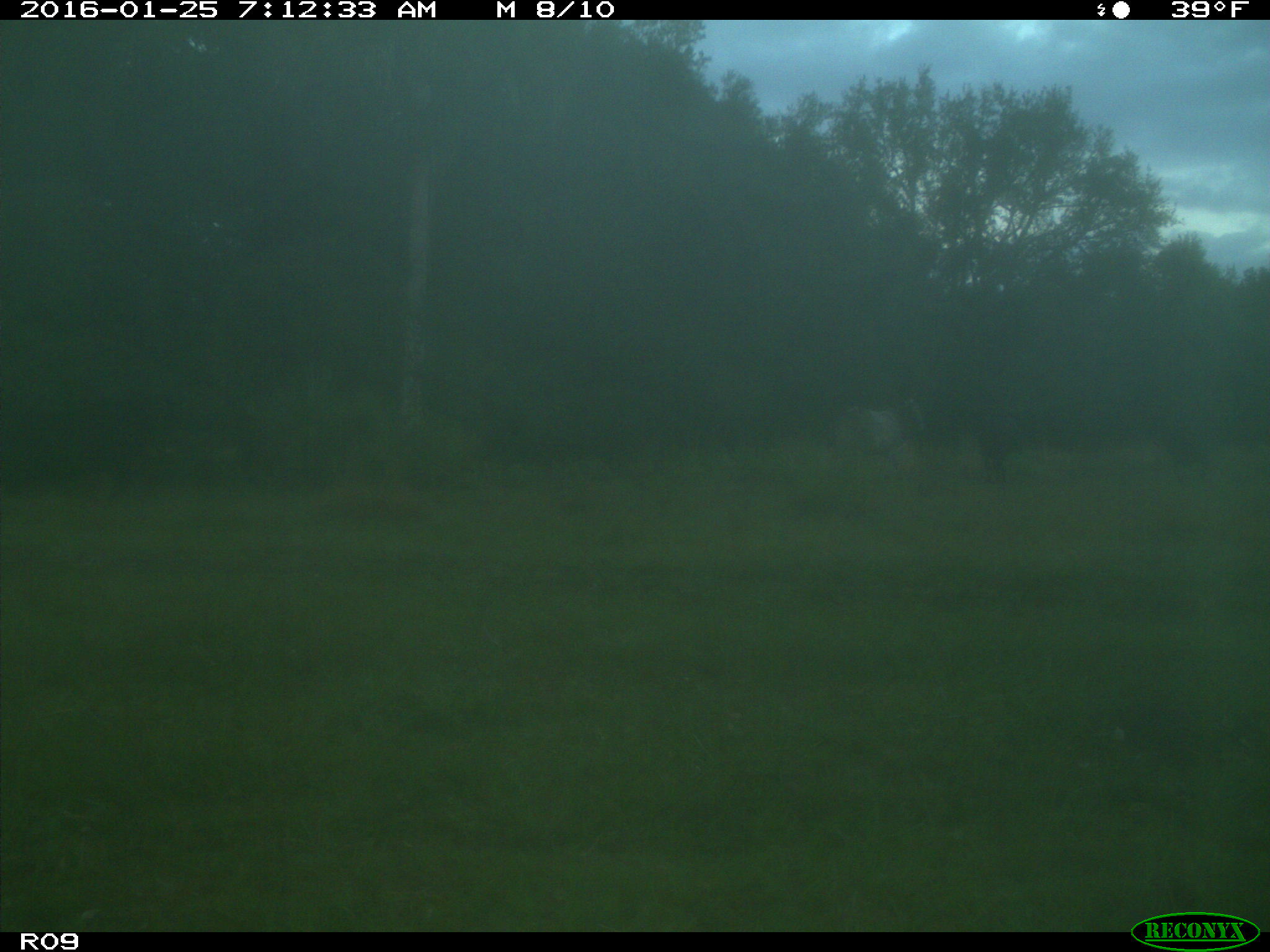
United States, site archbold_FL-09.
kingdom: Animalia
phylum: Chordata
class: Mammalia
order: Artiodactyla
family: Bovidae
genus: Bos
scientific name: Bos taurus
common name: domestic cow